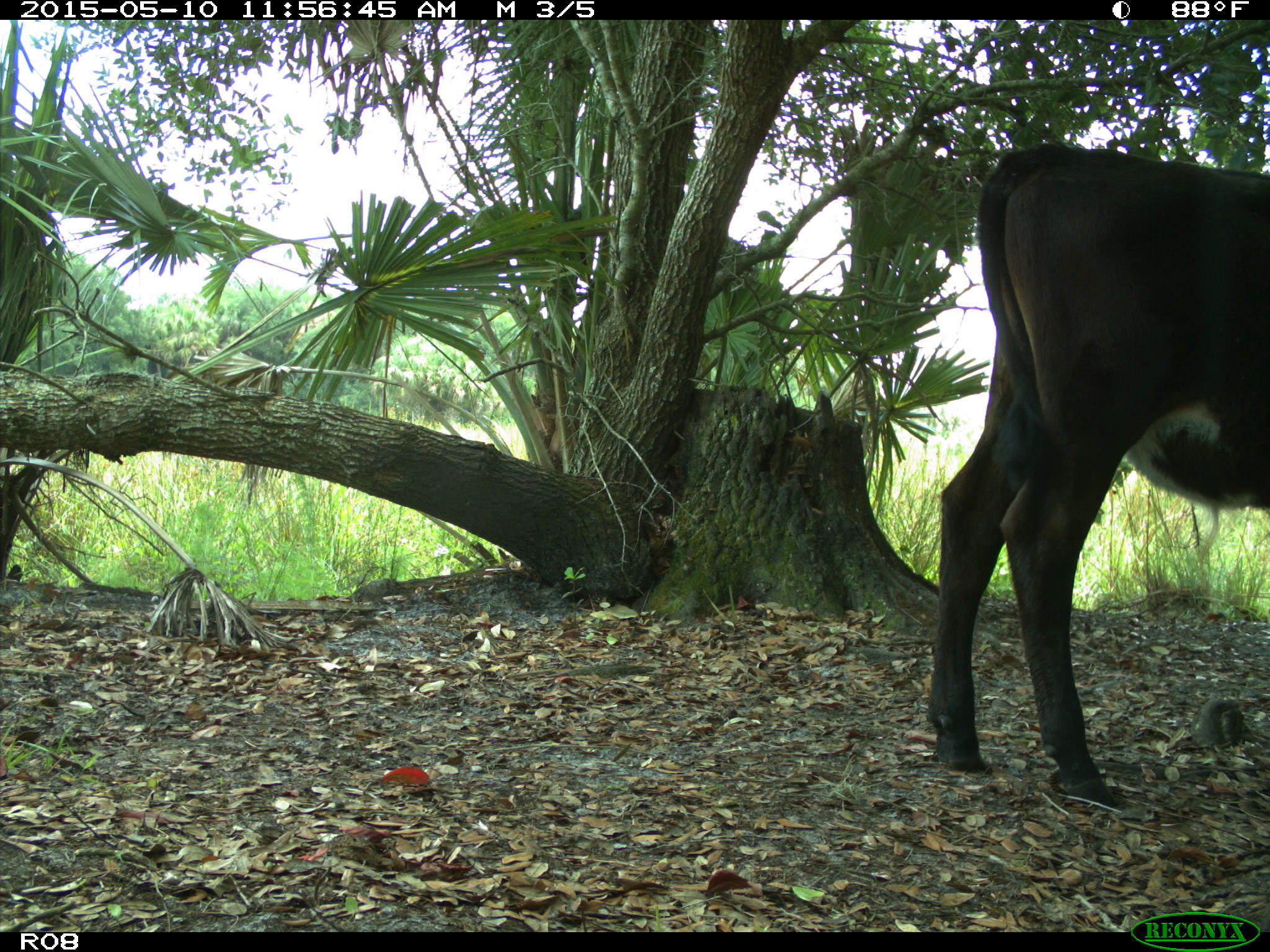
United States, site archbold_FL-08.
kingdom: Animalia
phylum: Chordata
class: Mammalia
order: Artiodactyla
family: Bovidae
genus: Bos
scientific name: Bos taurus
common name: domestic cow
Bos taurus (domestic cow).